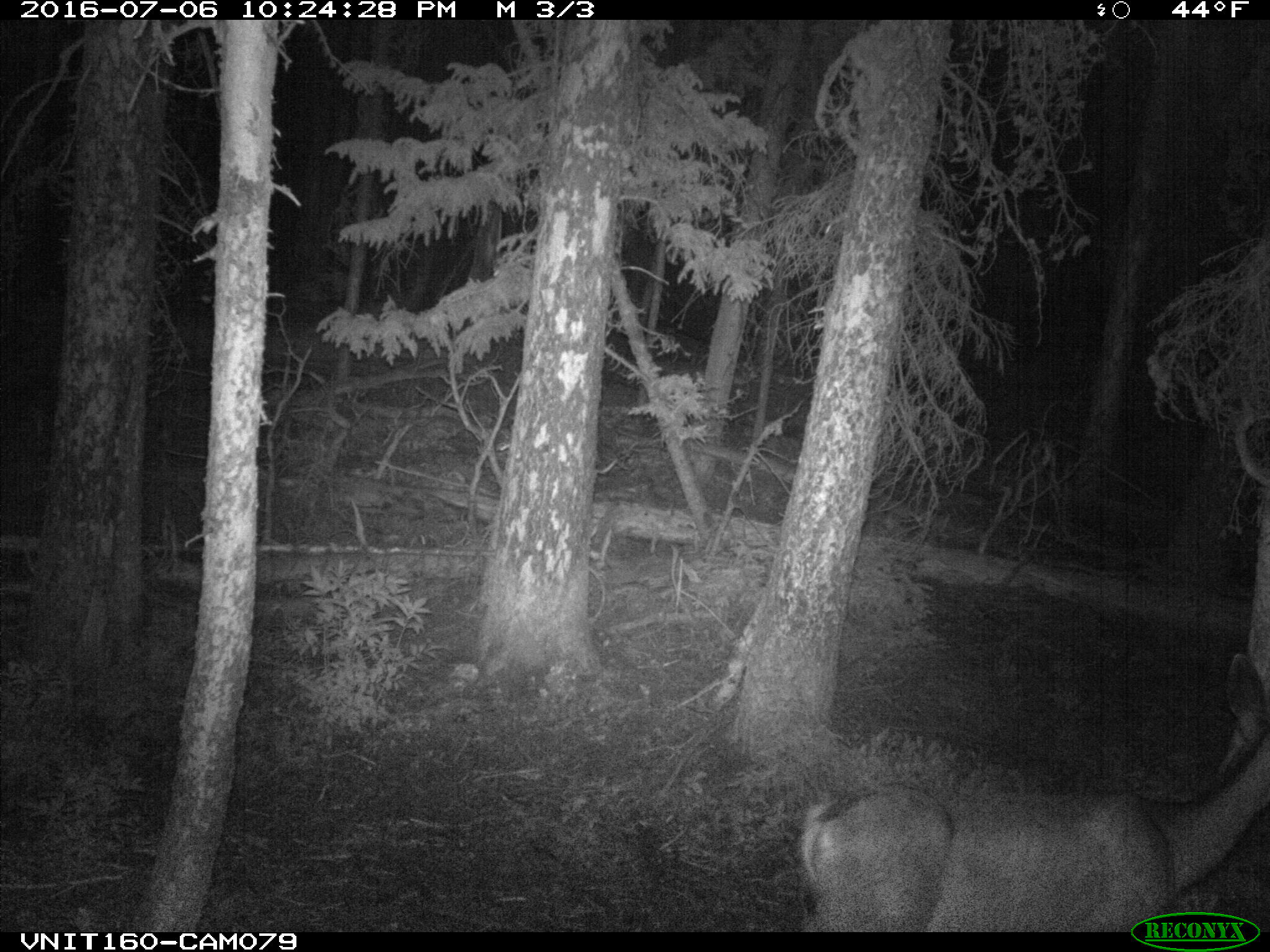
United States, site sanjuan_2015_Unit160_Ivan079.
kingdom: Animalia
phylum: Chordata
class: Mammalia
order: Artiodactyla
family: Cervidae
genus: Odocoileus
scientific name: Odocoileus hemionus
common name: mule deer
Odocoileus hemionus (mule deer).